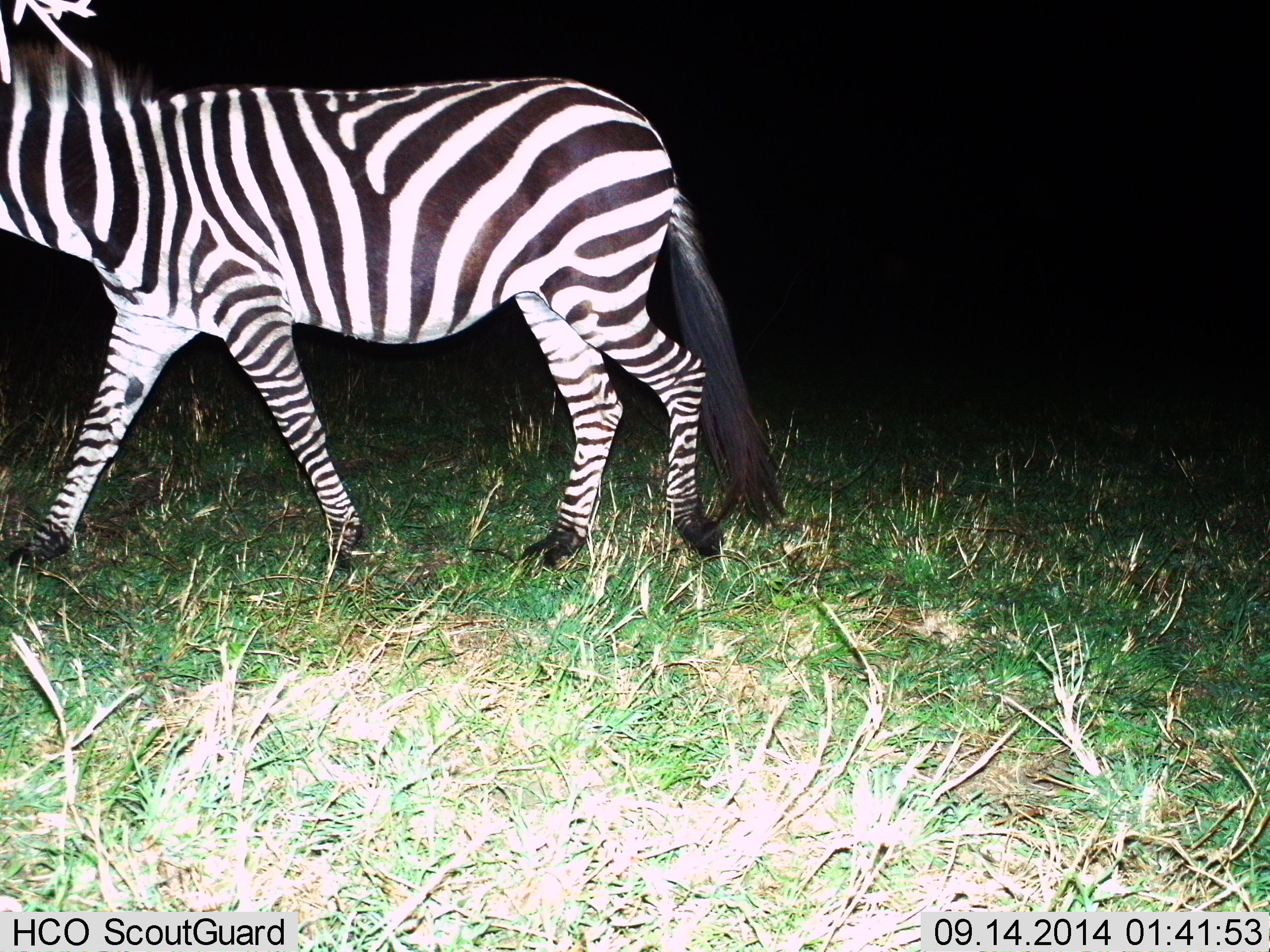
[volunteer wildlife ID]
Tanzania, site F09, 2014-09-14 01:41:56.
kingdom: Animalia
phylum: Chordata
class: Mammalia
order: Perissodactyla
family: Equidae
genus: Equus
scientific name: Equus quagga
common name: plains zebra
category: zebra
Zebra (plains zebra) (Equus quagga), count 1. Behavior (volunteer vote fractions): standing 10%, resting 0%, moving 100%, interacting 0%. Young present (vote fraction): 0%. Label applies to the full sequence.